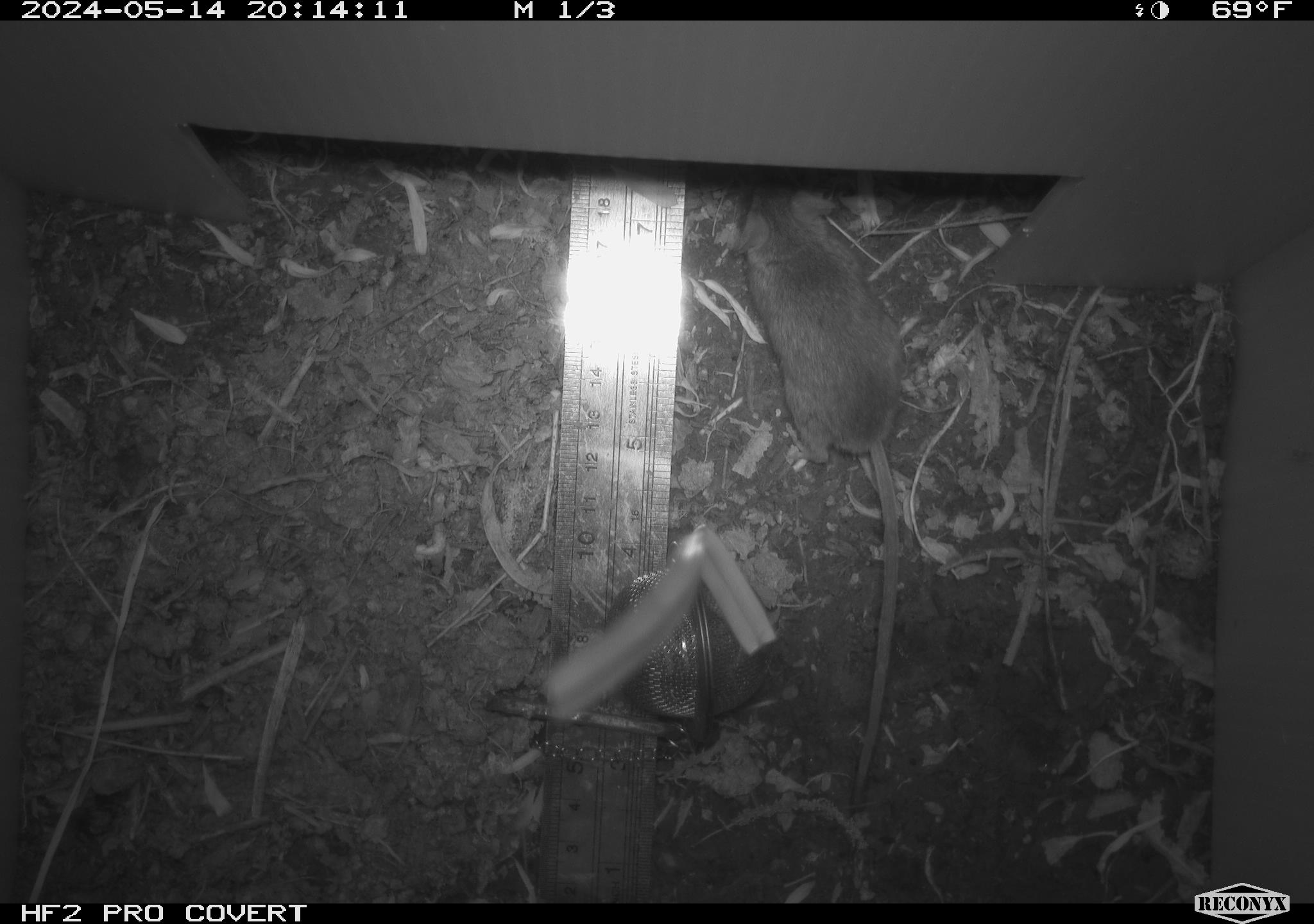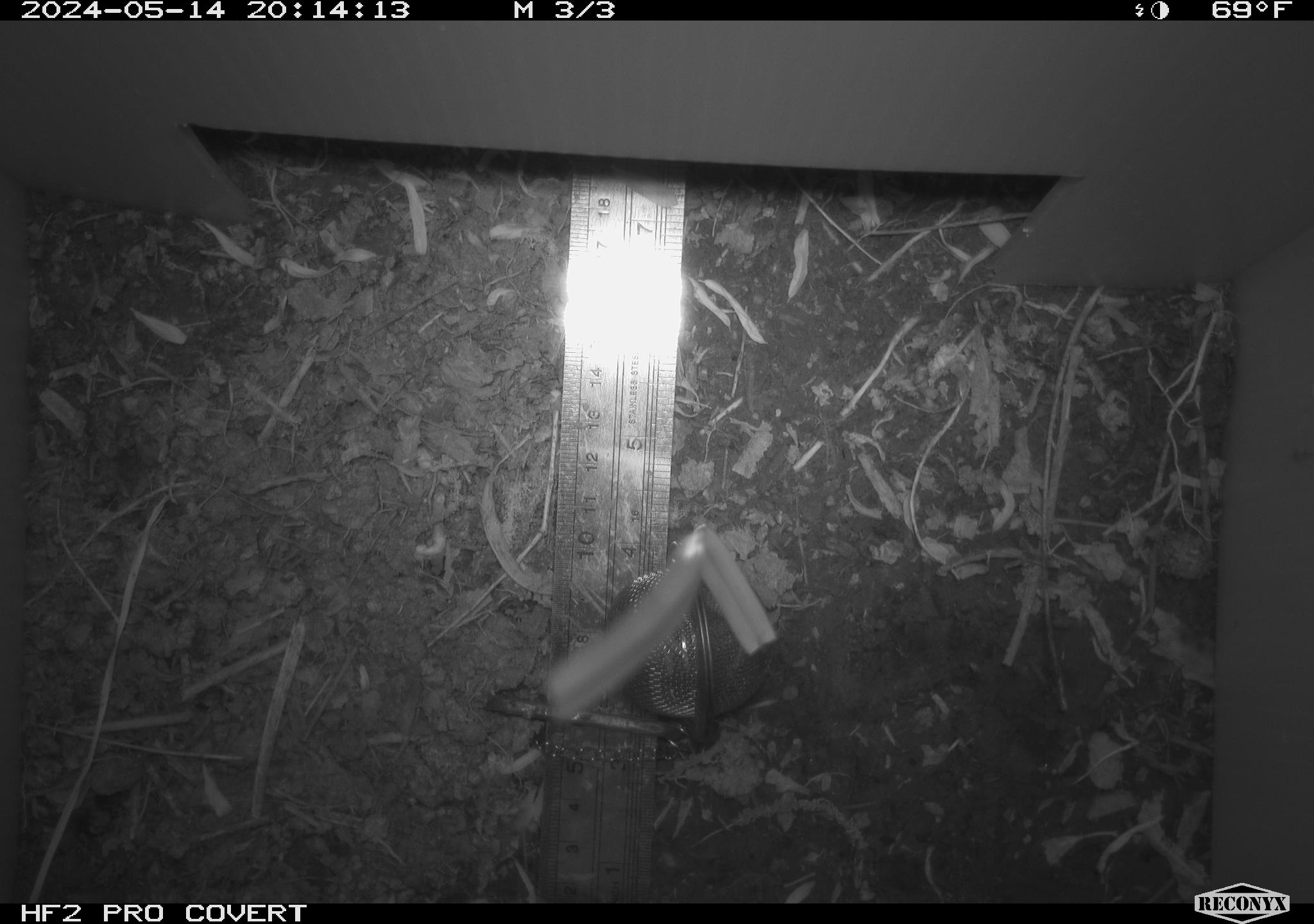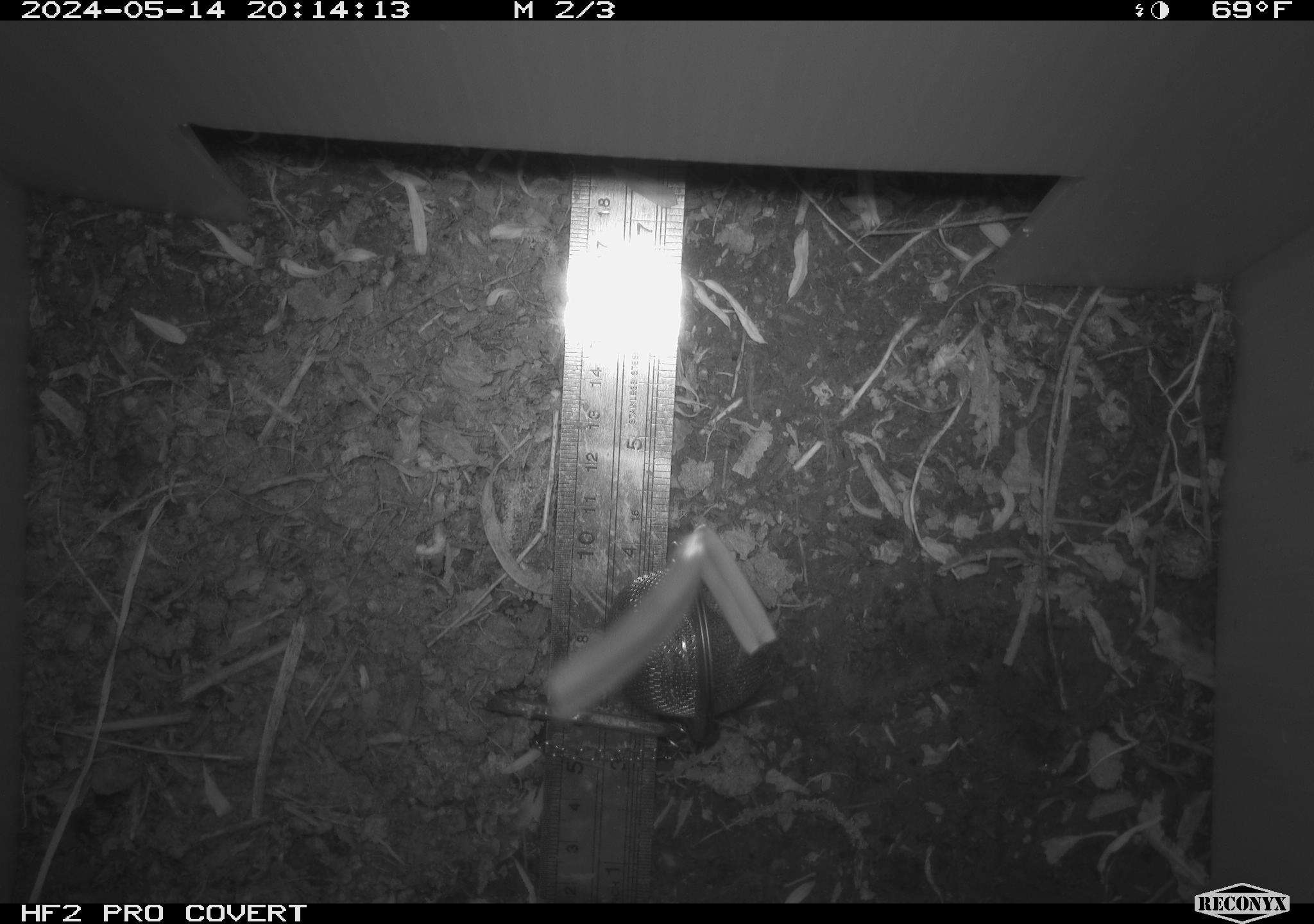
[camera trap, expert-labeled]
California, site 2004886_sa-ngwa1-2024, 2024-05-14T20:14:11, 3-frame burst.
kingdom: Animalia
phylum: Chordata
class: Mammalia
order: Rodentia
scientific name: Rodentia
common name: mouse species